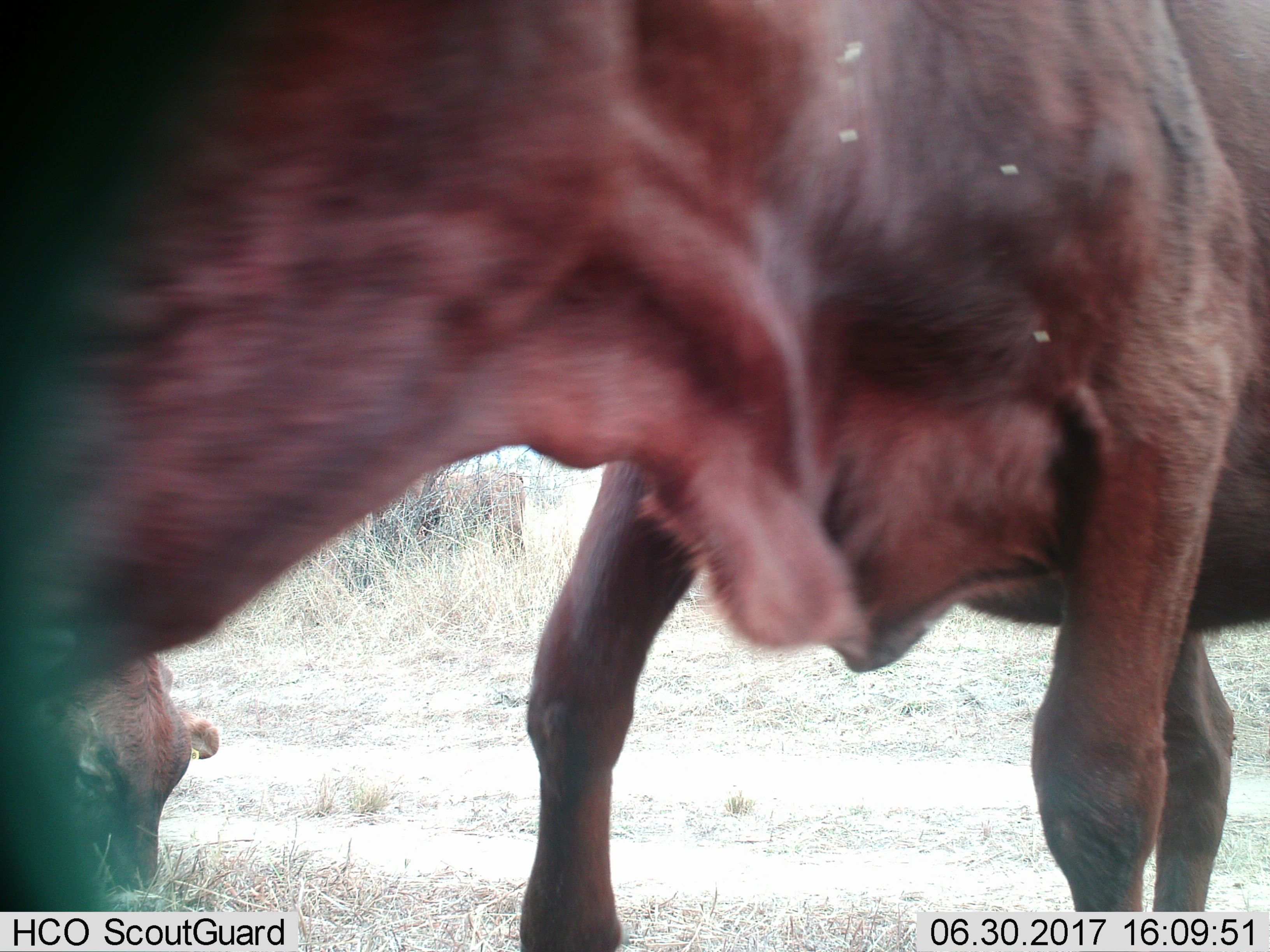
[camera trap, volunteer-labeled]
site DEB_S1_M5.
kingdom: Animalia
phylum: Chordata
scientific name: Vertebrata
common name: domestic animal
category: domesticanimal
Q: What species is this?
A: Domesticanimal (domestic animal) (Vertebrata).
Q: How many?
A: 2.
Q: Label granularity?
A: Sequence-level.